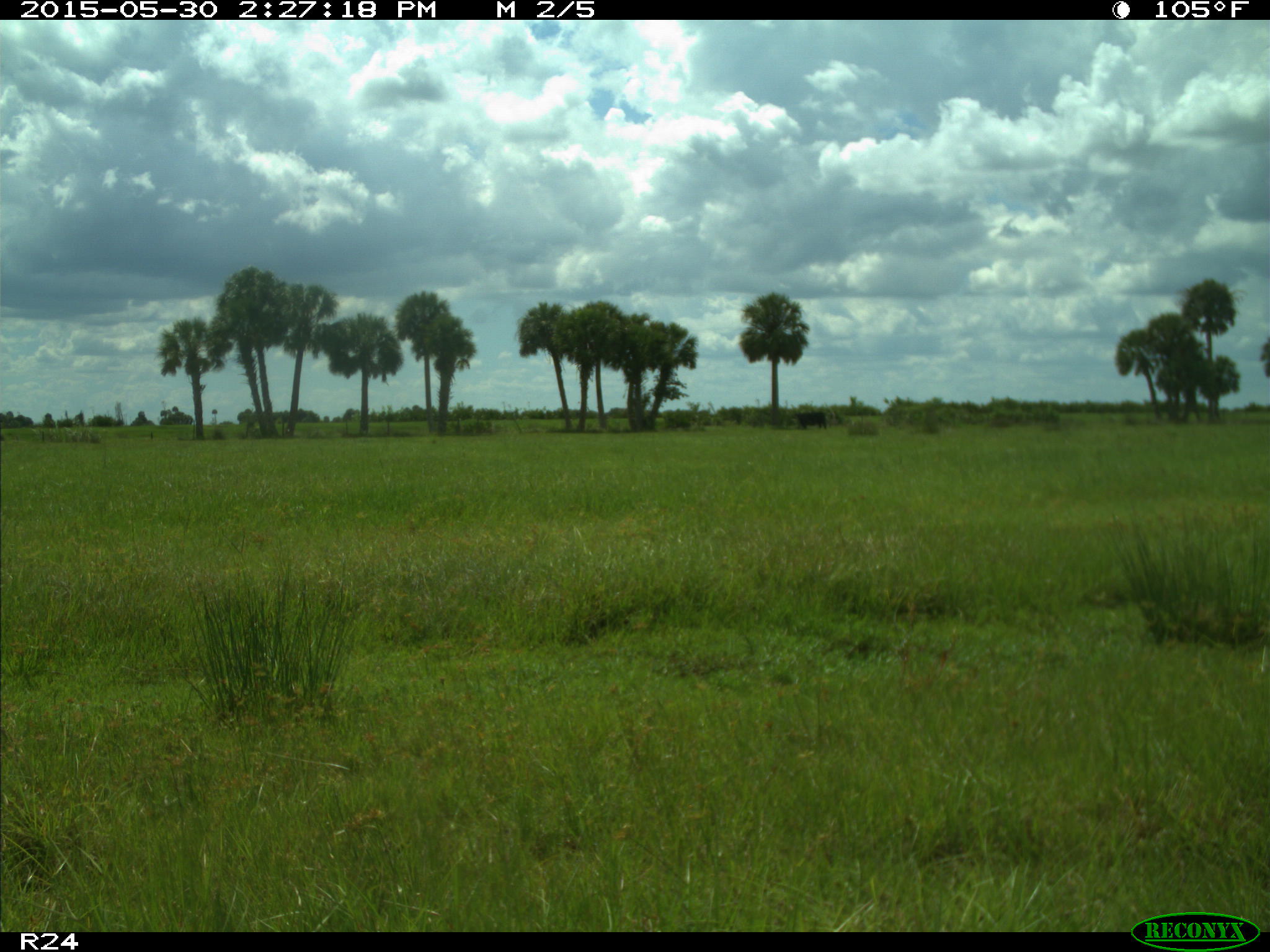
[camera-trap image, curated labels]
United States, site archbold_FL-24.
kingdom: Animalia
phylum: Chordata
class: Mammalia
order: Artiodactyla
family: Bovidae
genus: Bos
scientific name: Bos taurus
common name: domestic cow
Bos taurus (domestic cow).